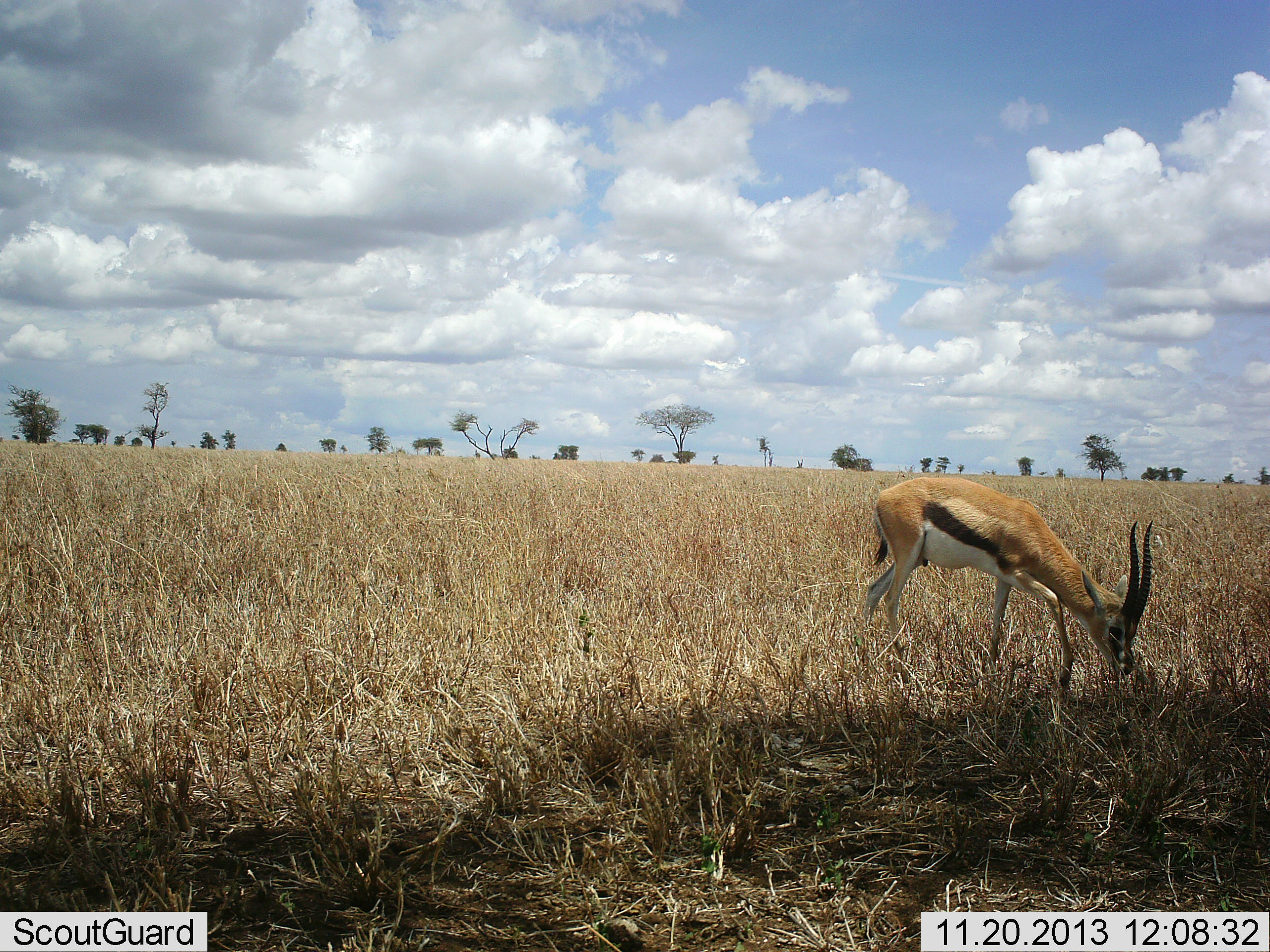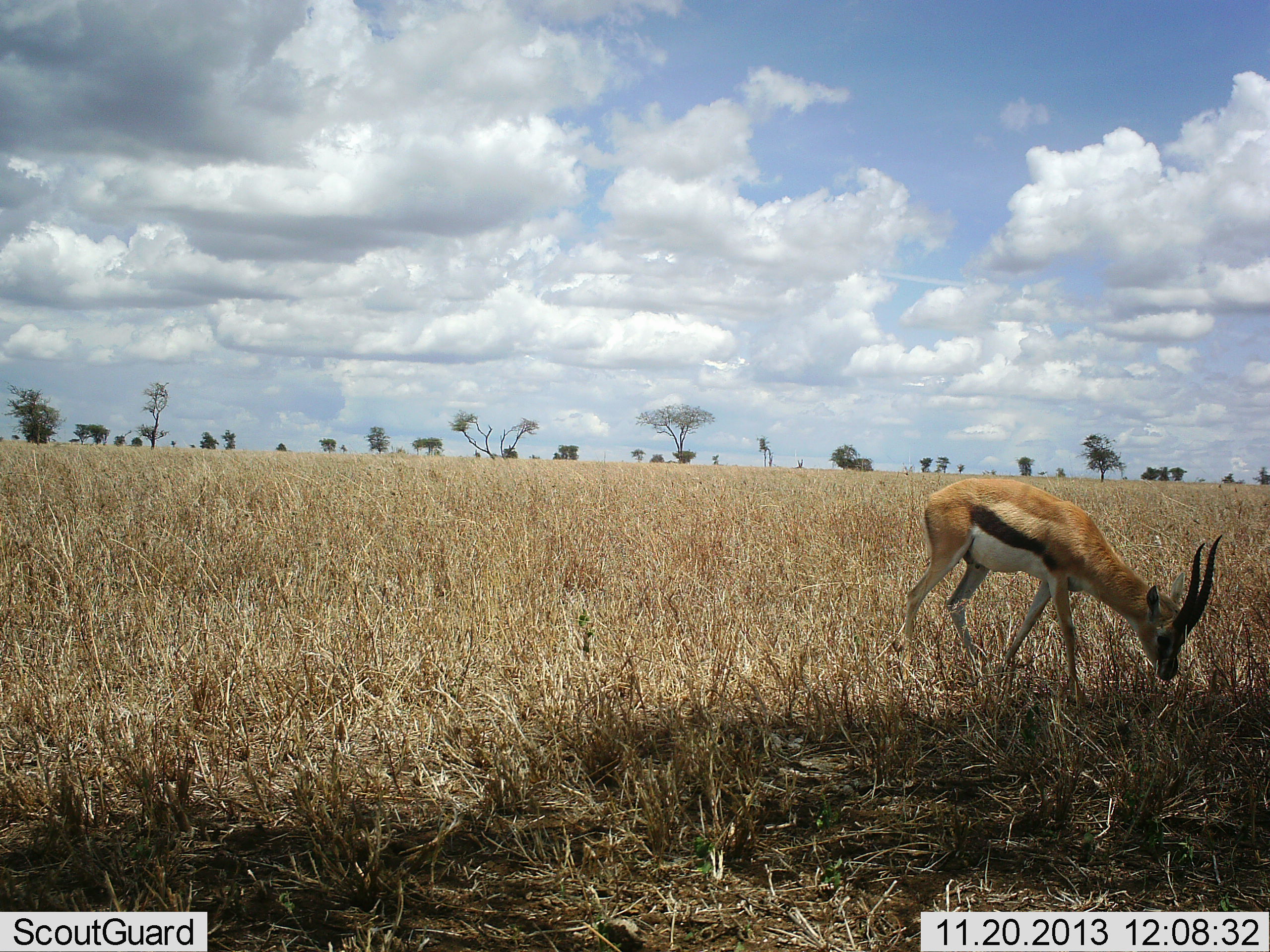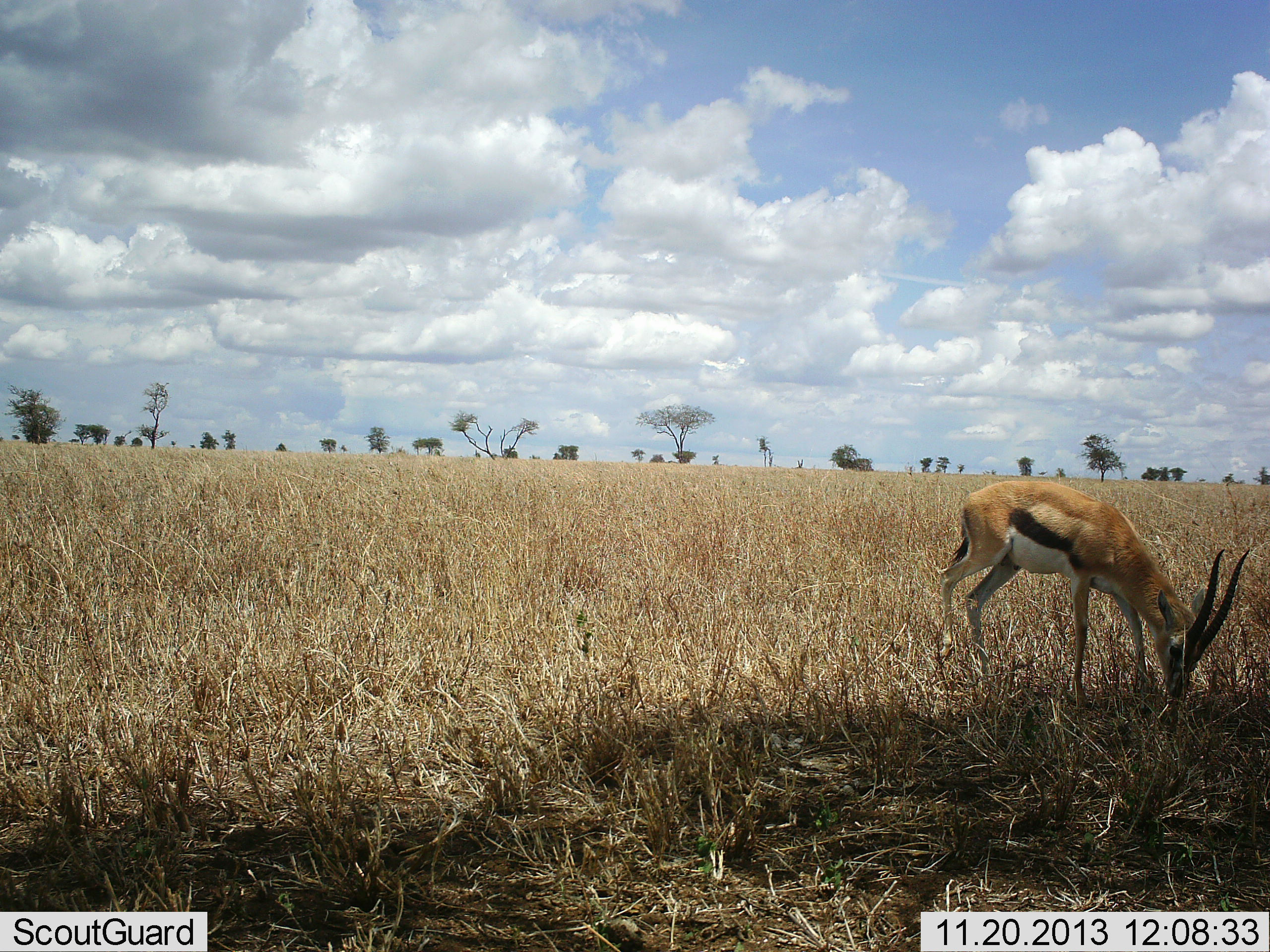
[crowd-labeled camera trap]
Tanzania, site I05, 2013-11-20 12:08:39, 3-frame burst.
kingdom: Animalia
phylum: Chordata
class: Mammalia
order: Artiodactyla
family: Bovidae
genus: Eudorcas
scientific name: Eudorcas thomsonii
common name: thomson's gazelle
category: gazellethomsons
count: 1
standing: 0%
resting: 0%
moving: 10%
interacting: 0%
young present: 0%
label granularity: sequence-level